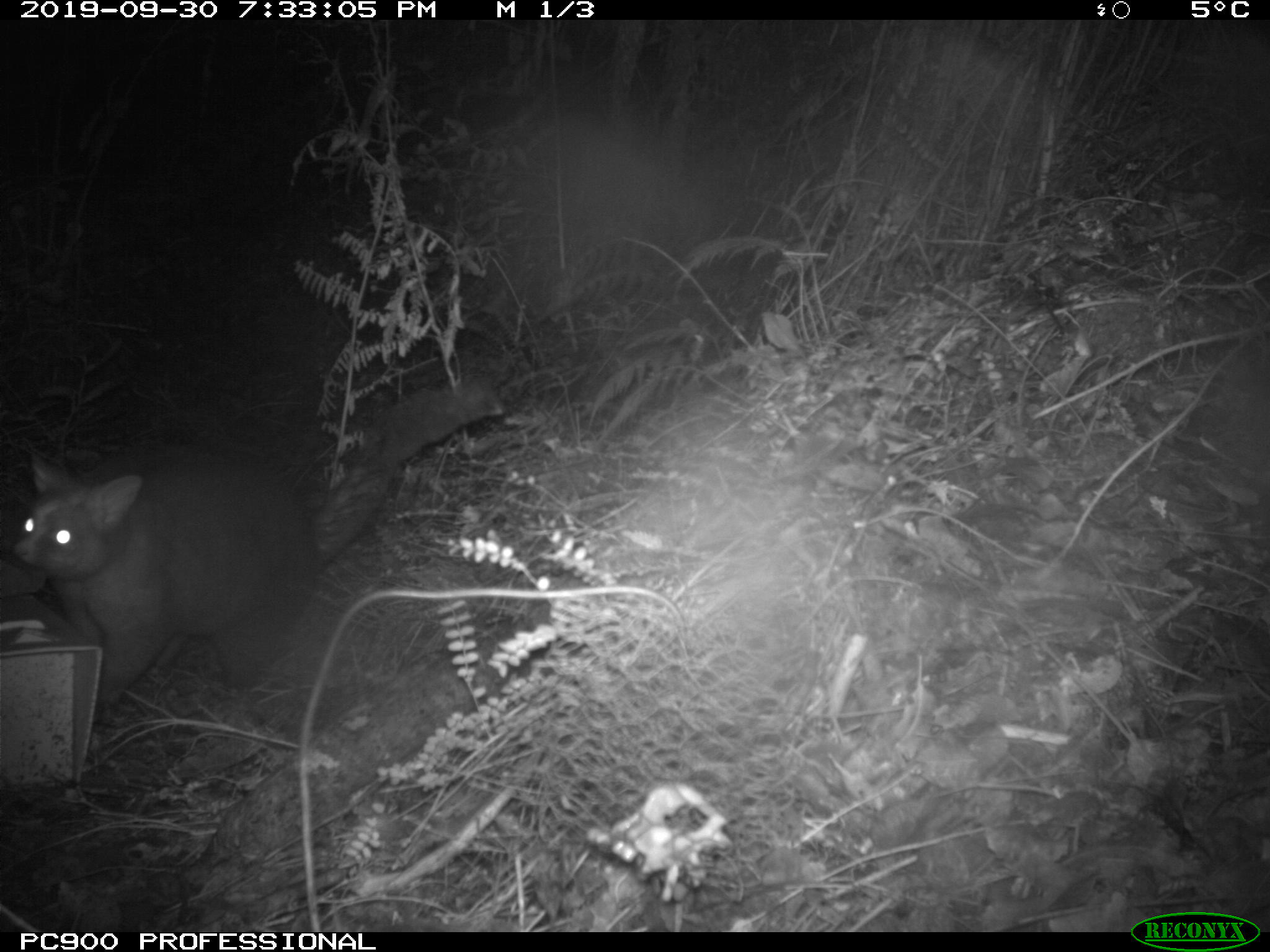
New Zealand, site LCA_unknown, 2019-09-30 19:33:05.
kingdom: Animalia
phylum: Chordata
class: Mammalia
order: Diprotodontia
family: Phalangeridae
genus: Trichosurus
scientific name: Trichosurus vulpecula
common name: common brushtail possum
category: possum